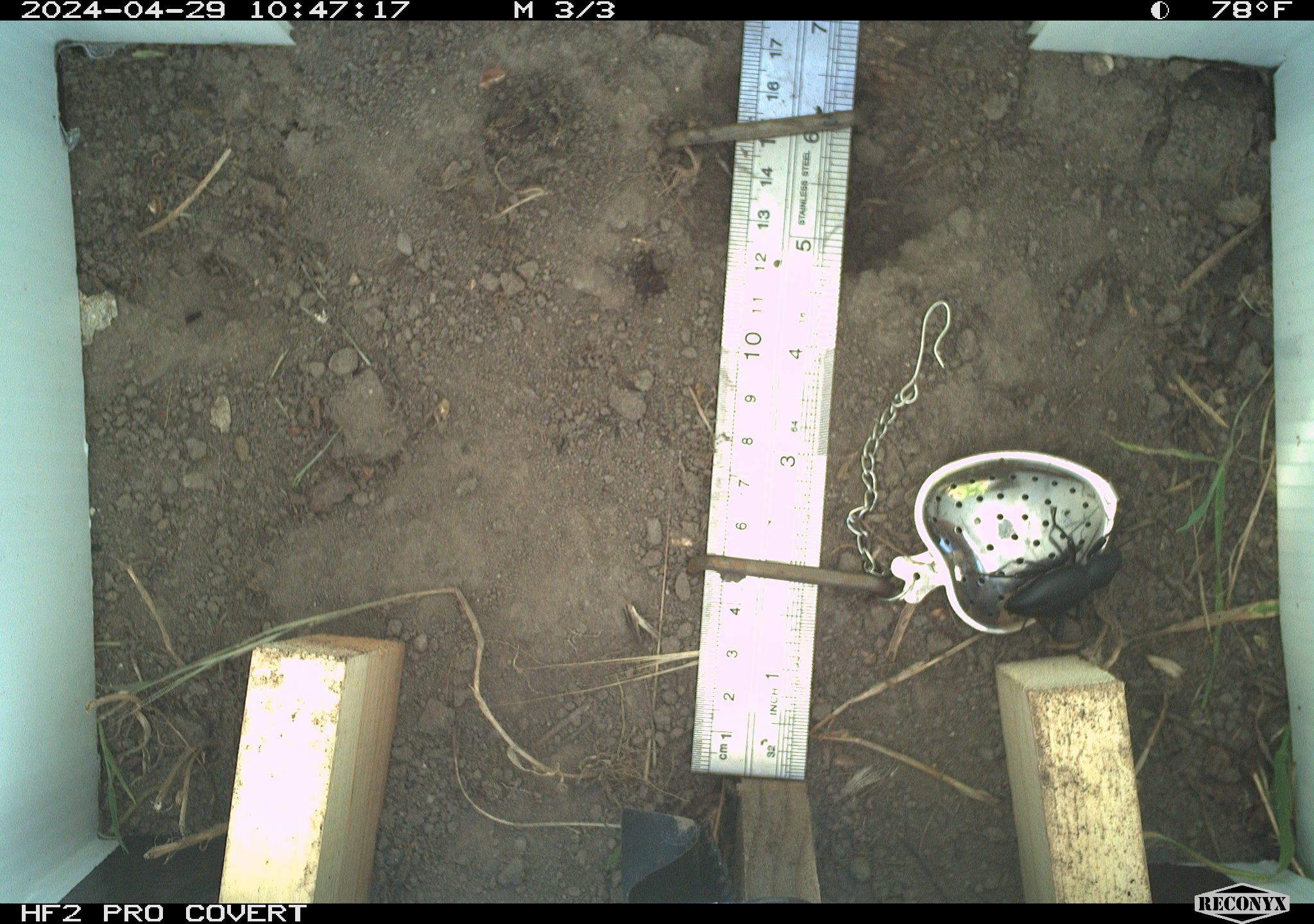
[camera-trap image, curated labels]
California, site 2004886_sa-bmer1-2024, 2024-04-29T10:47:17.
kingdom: Animalia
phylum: Arthropoda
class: Insecta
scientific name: Insecta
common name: insect